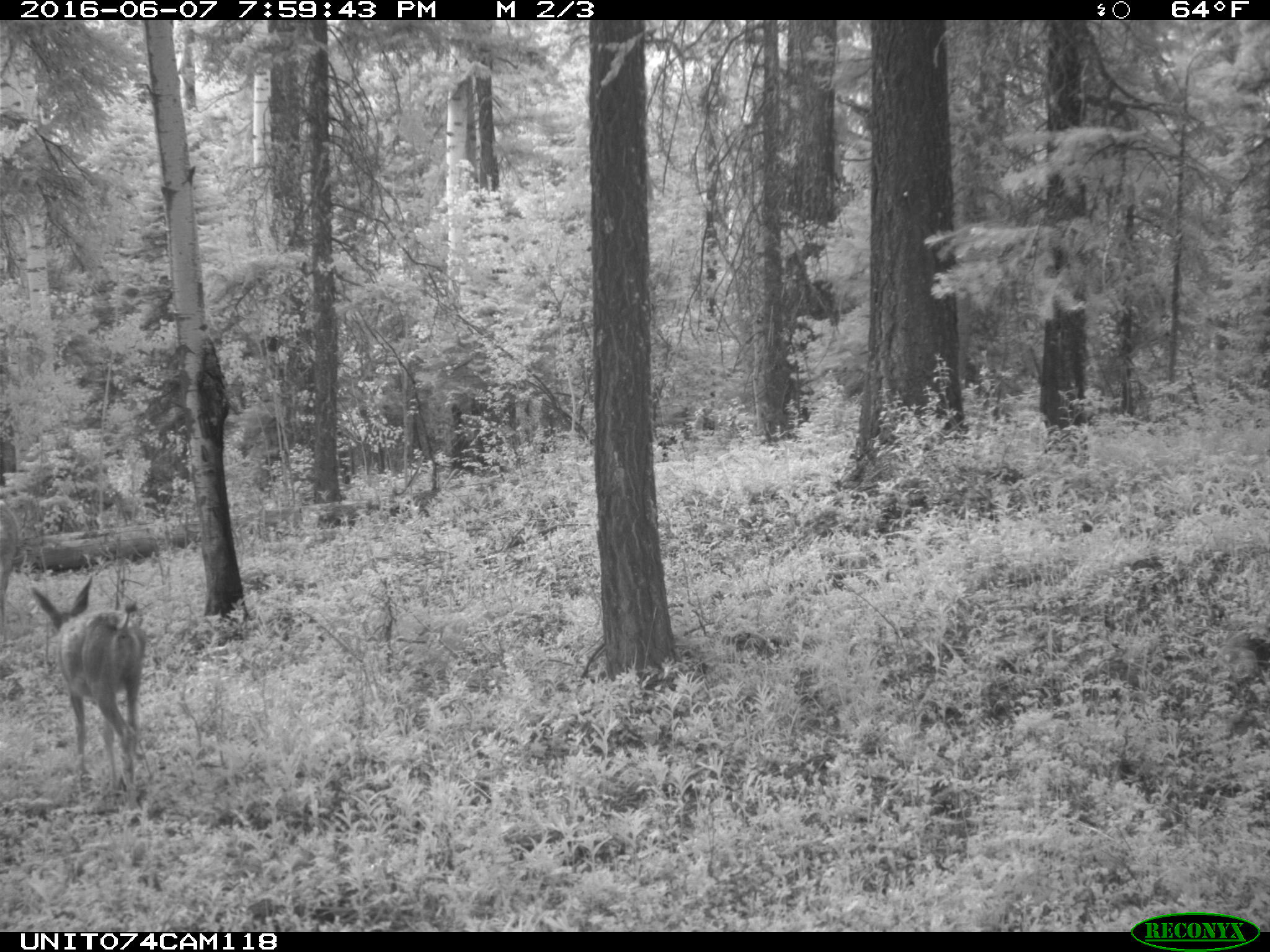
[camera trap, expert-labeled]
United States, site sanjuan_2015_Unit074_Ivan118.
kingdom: Animalia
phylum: Chordata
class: Mammalia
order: Artiodactyla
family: Cervidae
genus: Odocoileus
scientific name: Odocoileus hemionus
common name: mule deer